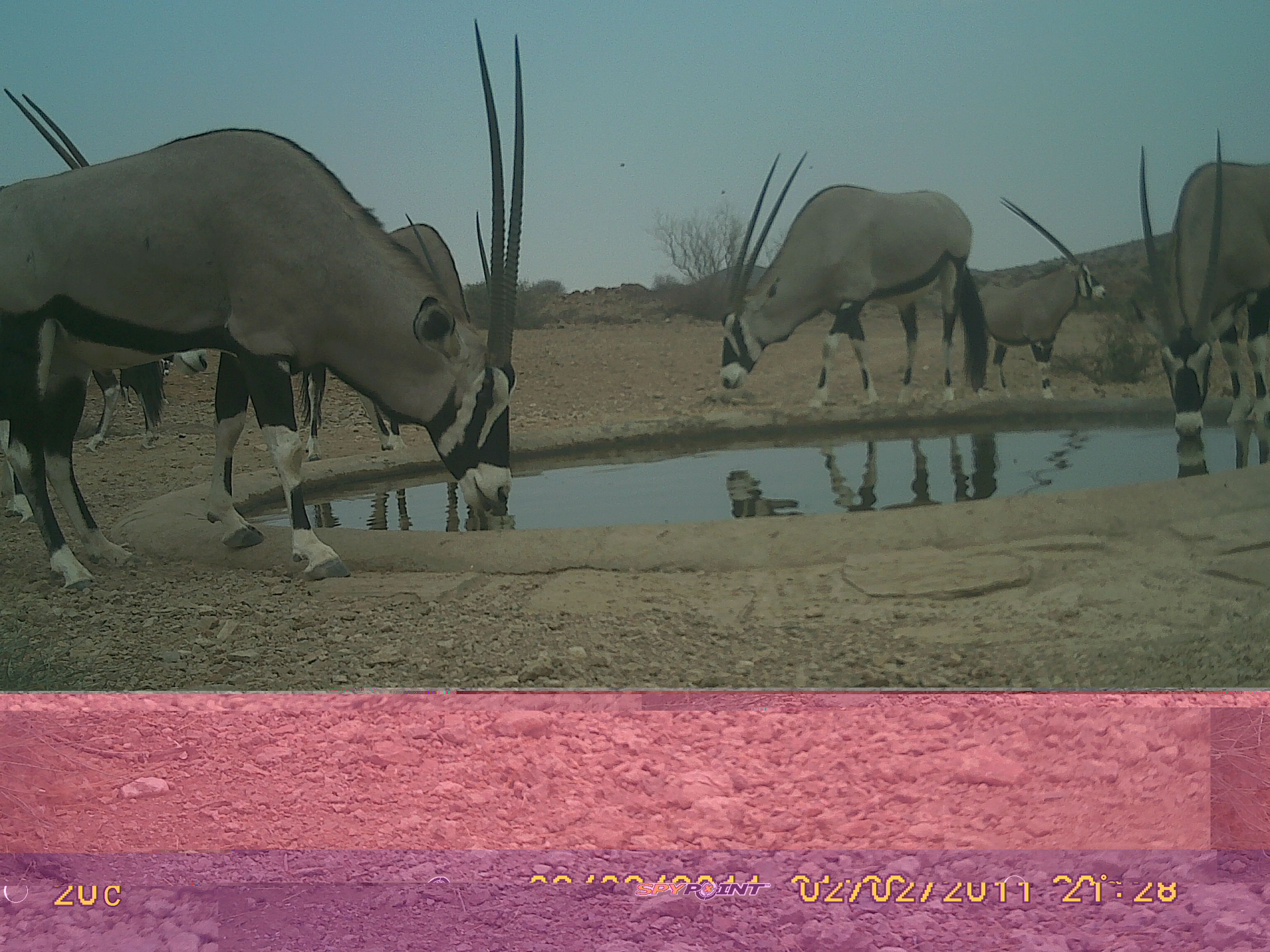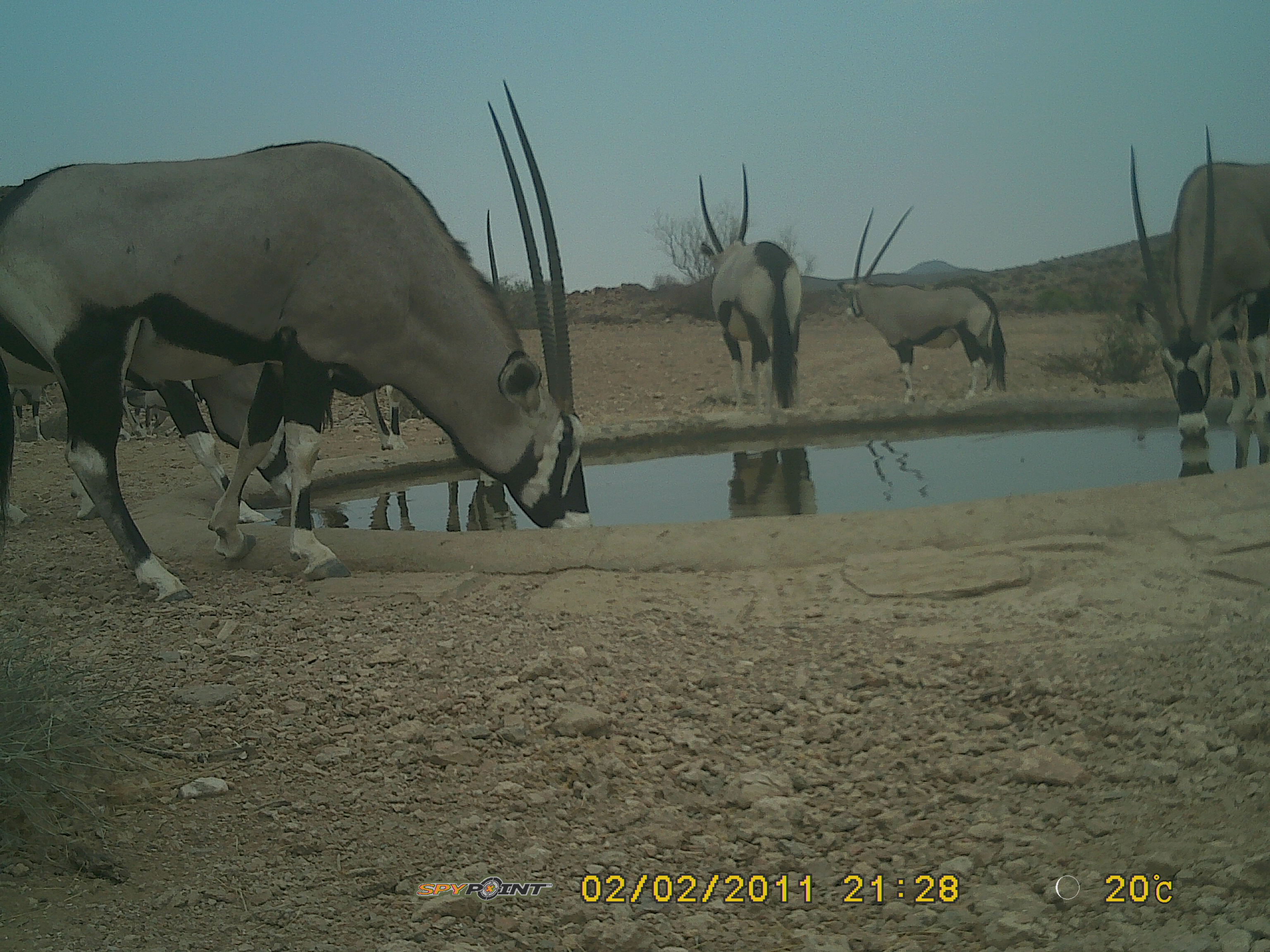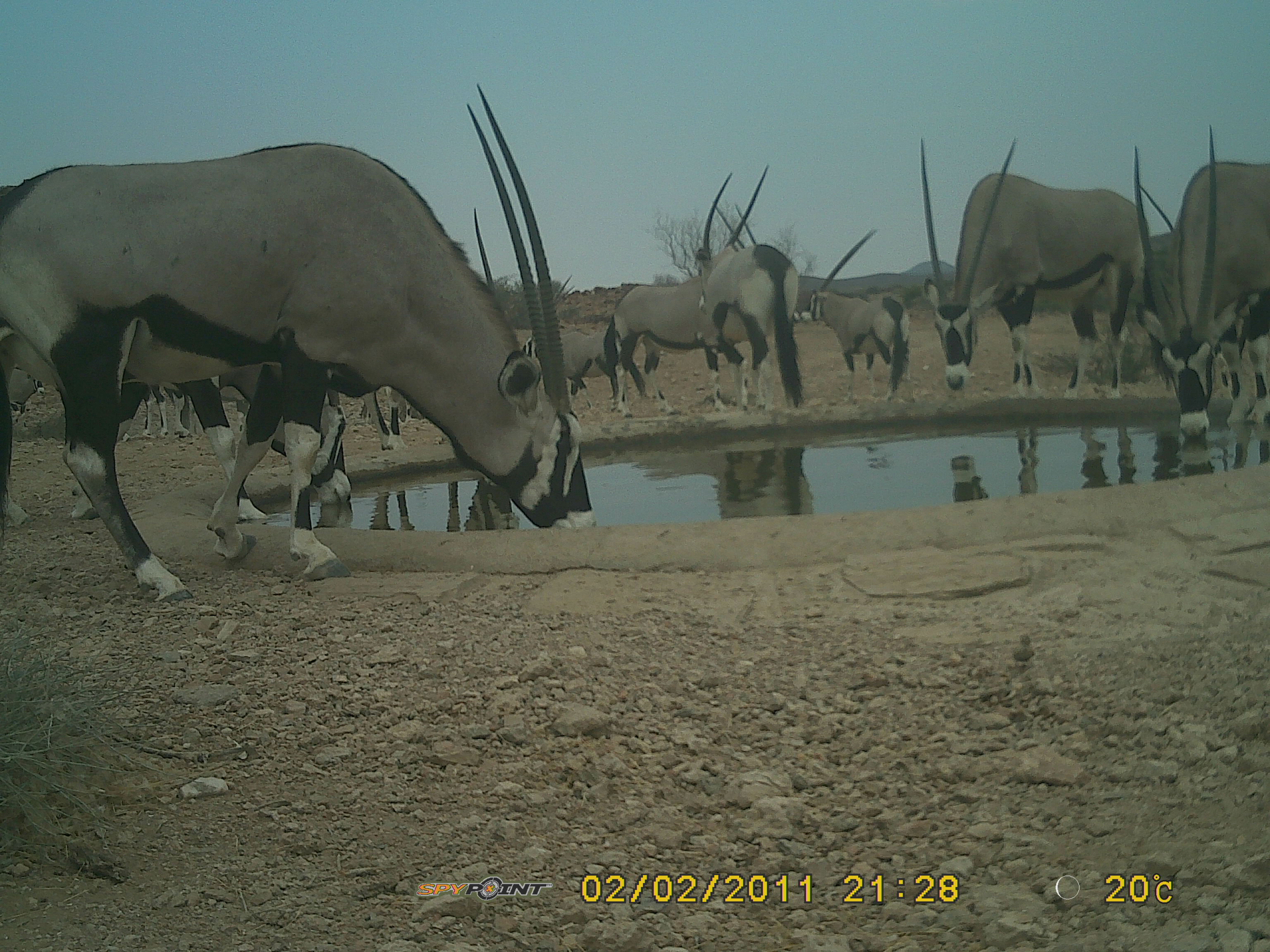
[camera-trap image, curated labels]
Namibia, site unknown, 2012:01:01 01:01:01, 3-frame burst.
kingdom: Animalia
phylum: Chordata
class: Mammalia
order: Artiodactyla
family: Bovidae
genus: Oryx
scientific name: Oryx gazella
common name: gemsbok